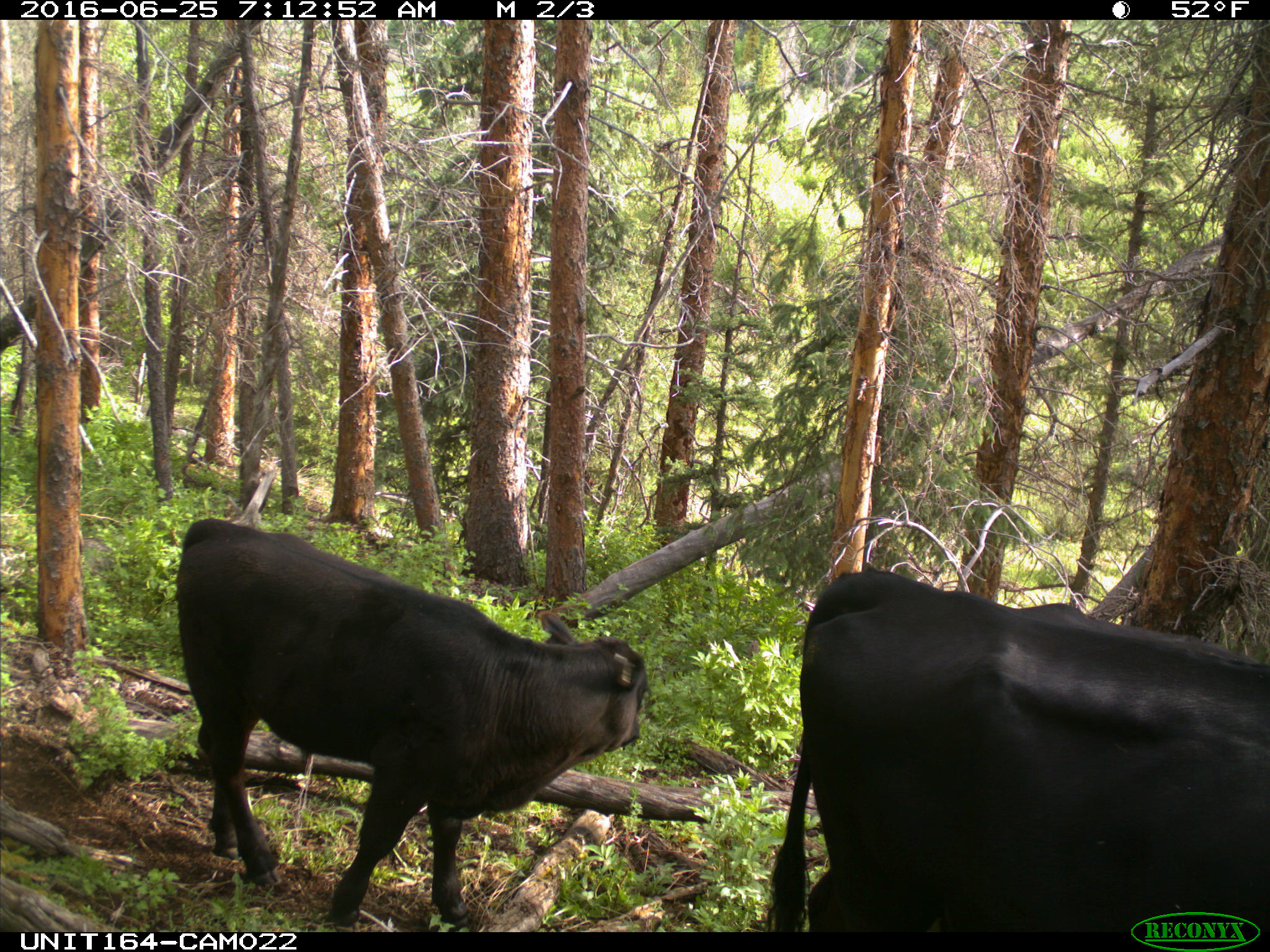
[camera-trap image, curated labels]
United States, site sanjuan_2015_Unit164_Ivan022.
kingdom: Animalia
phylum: Chordata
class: Mammalia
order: Artiodactyla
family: Bovidae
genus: Bos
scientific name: Bos taurus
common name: domestic cow